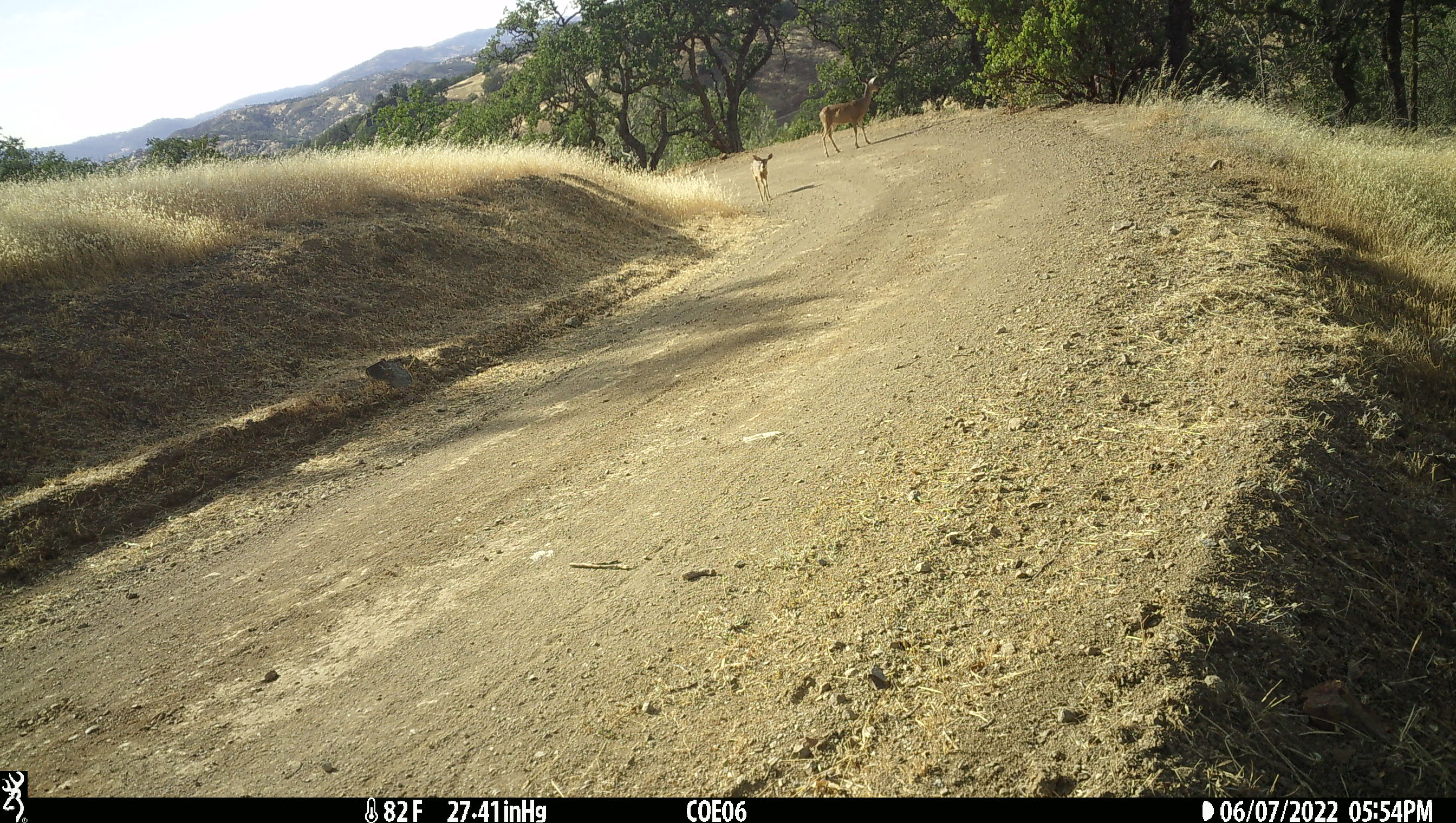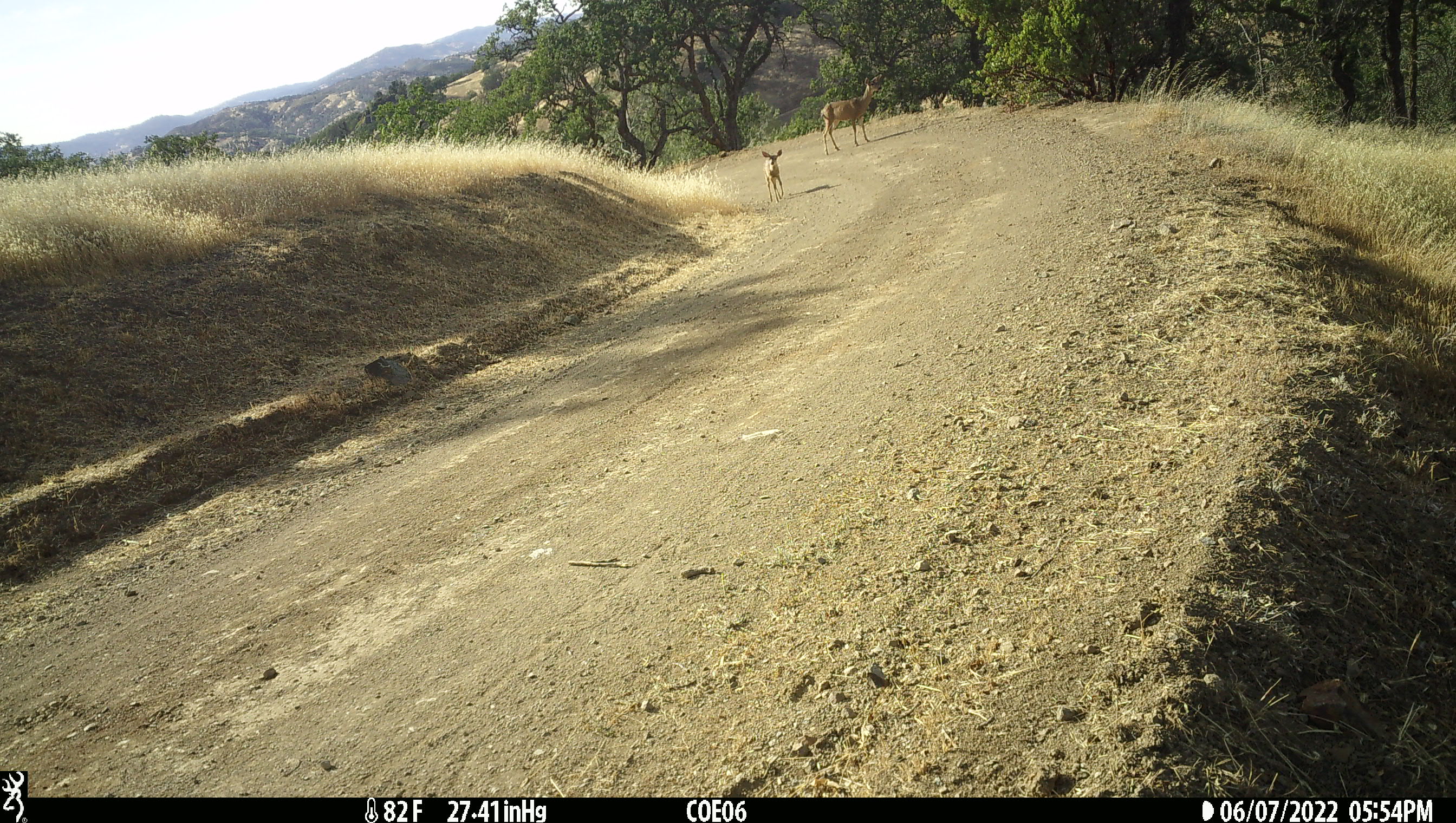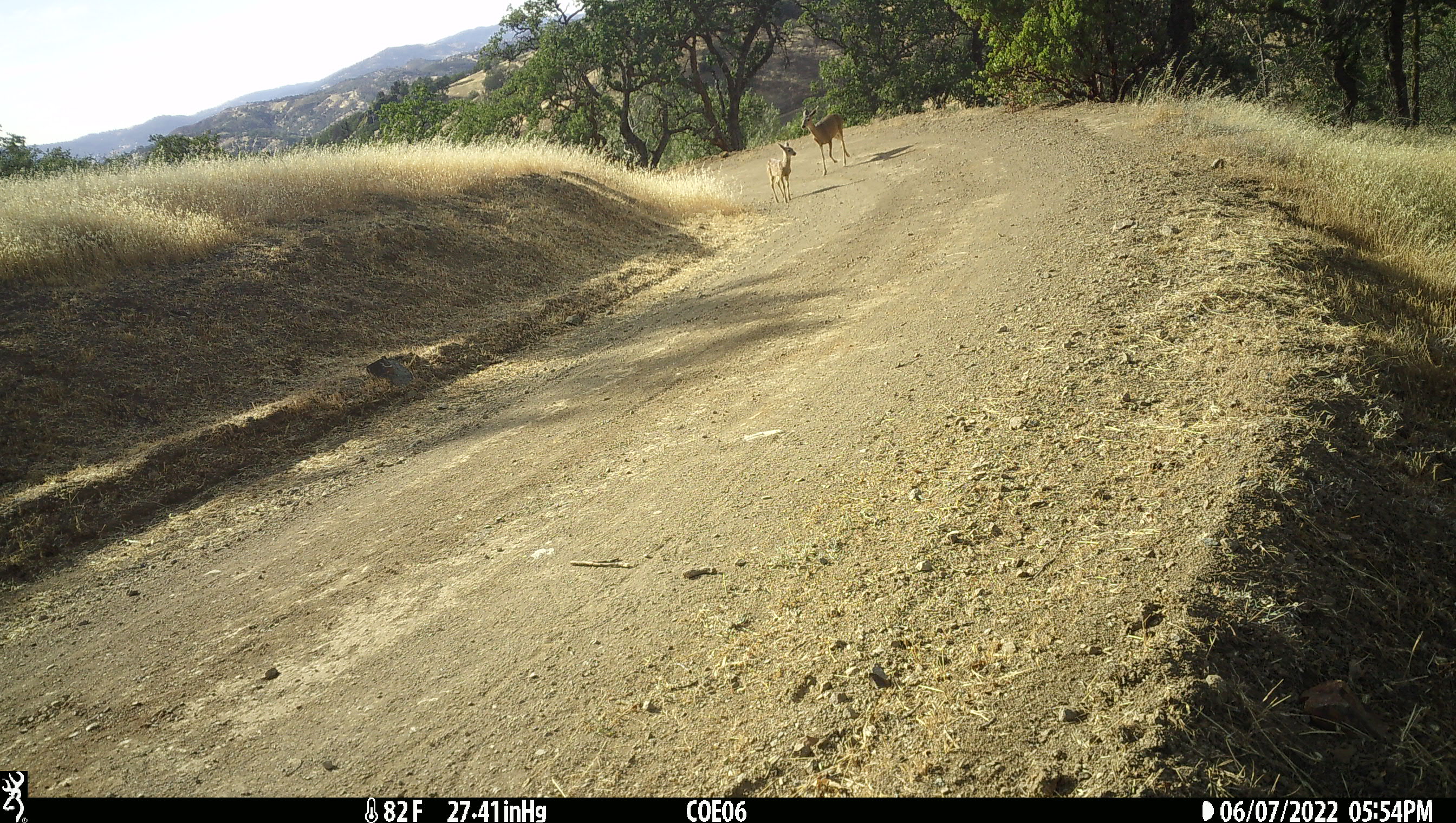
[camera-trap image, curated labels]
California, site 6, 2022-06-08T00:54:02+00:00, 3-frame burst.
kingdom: Animalia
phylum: Chordata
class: Mammalia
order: Artiodactyla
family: Cervidae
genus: Odocoileus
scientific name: Odocoileus hemionus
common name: mule deer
Mule deer (Odocoileus hemionus).